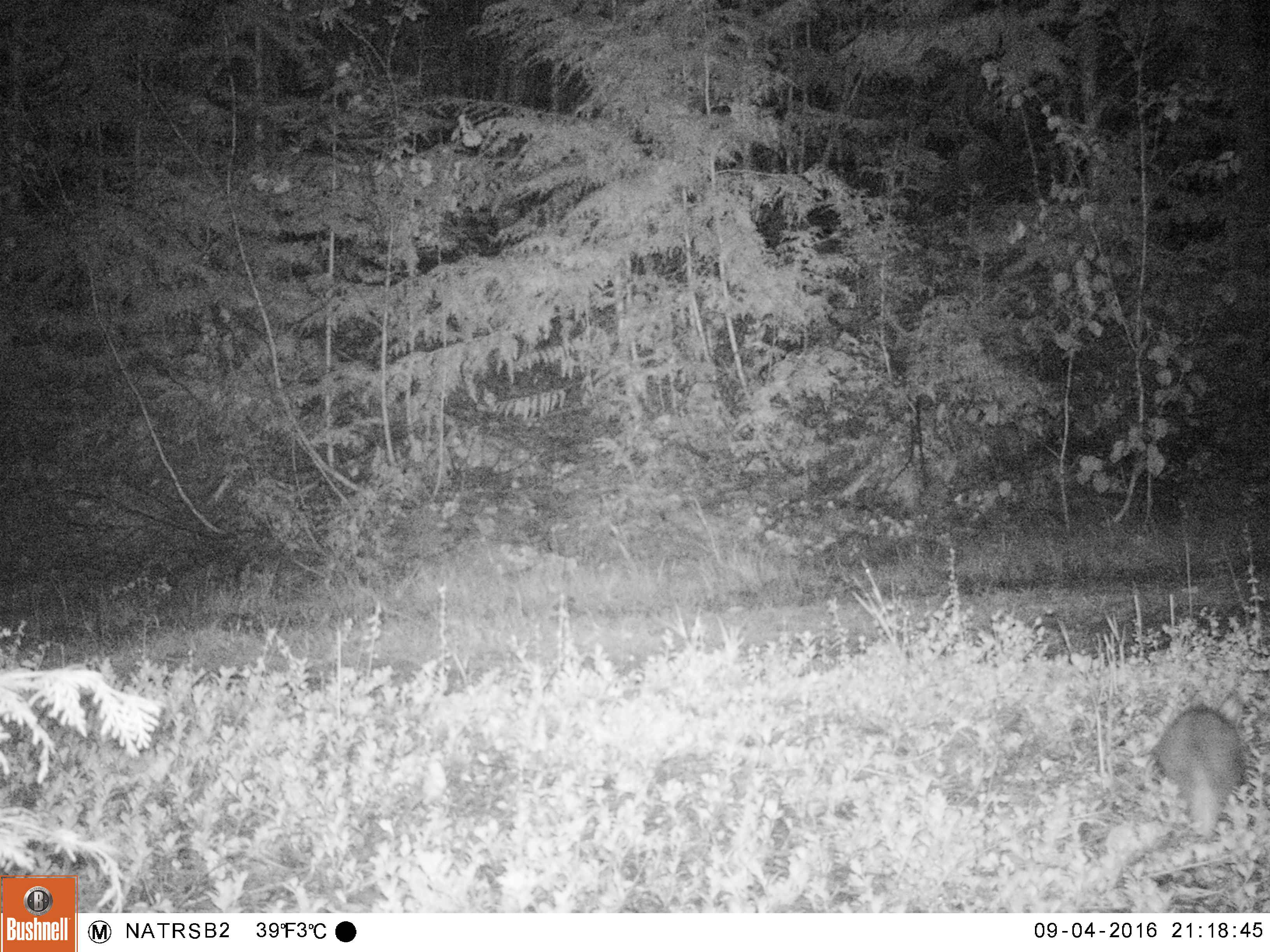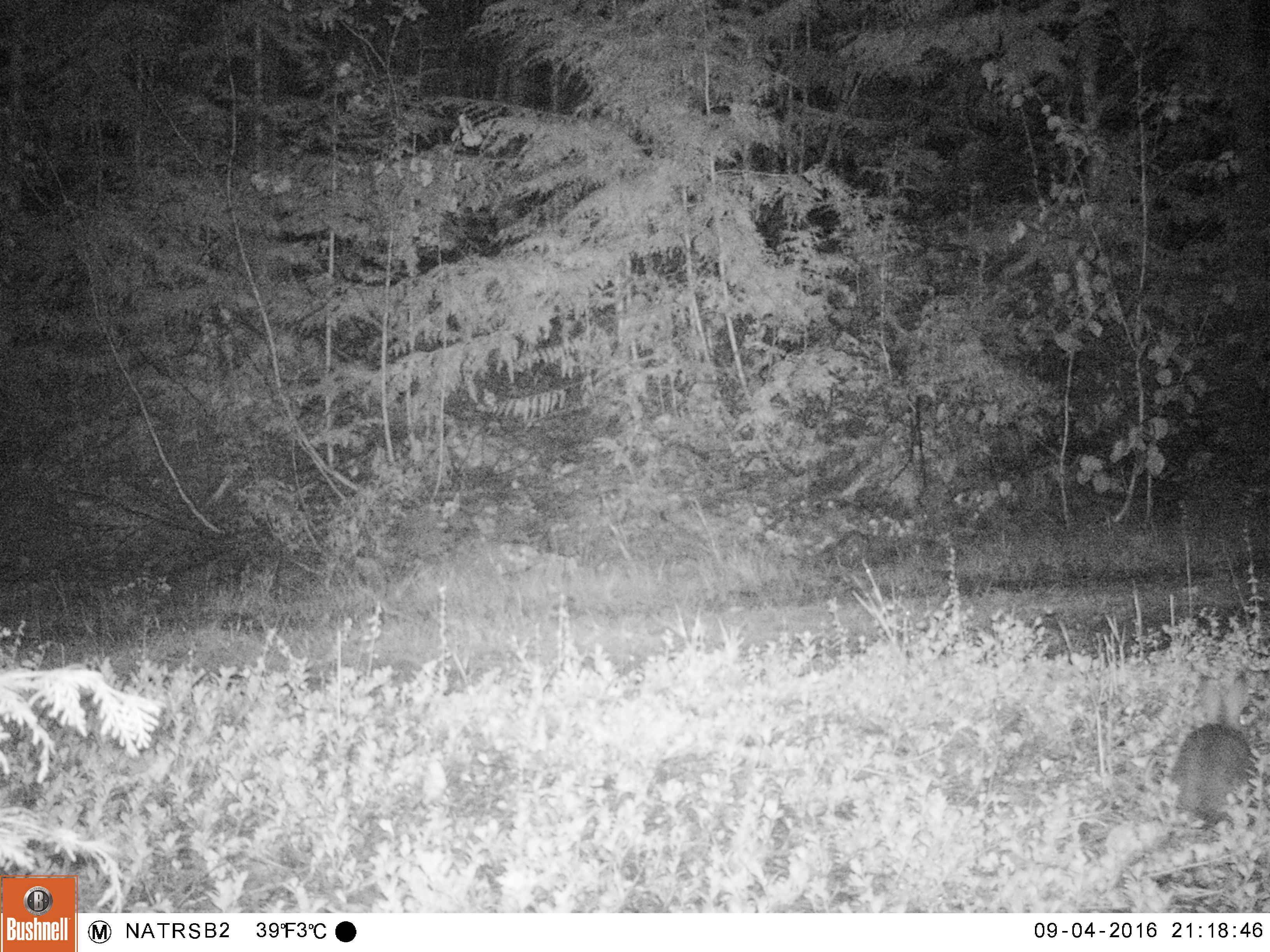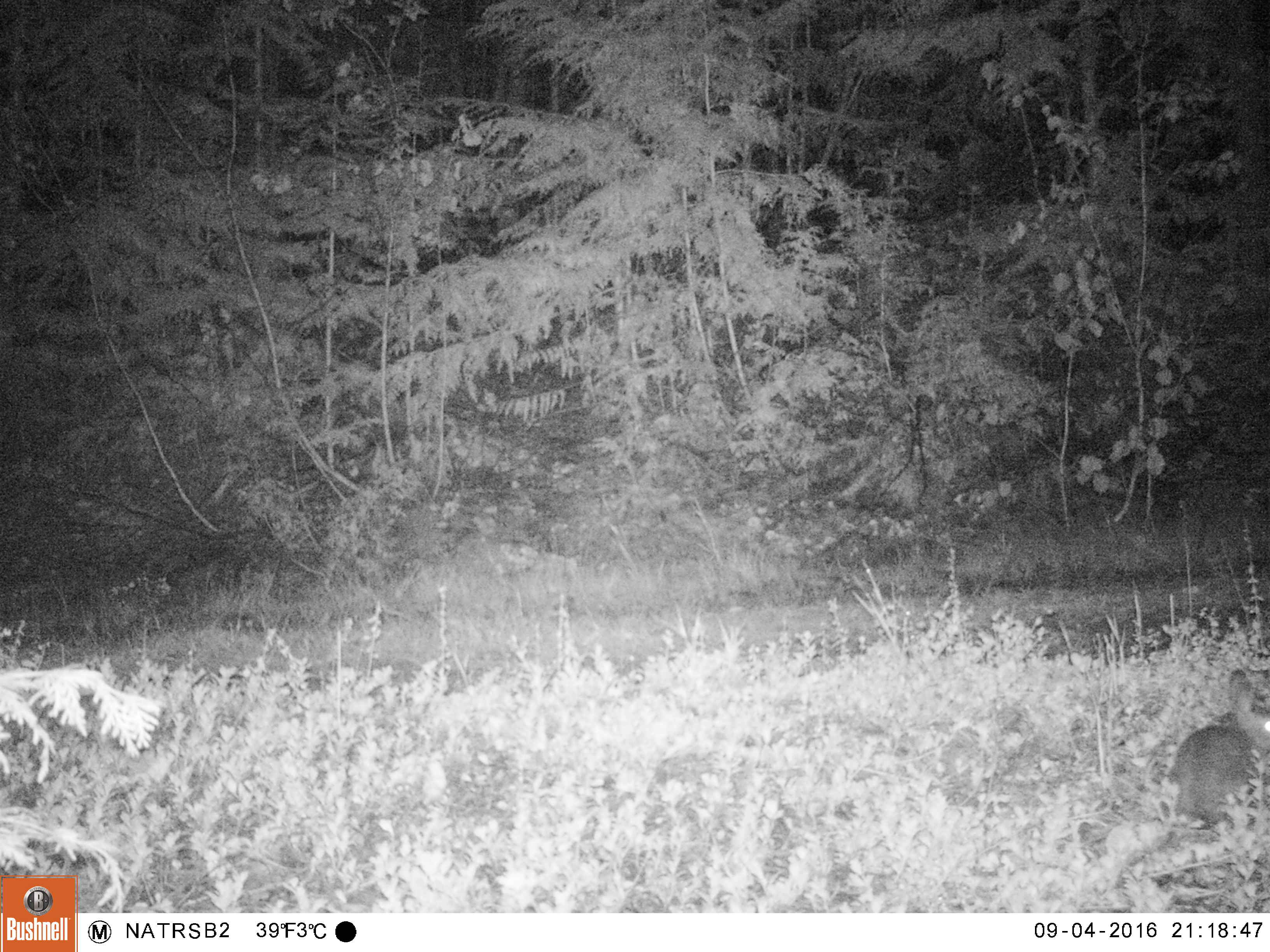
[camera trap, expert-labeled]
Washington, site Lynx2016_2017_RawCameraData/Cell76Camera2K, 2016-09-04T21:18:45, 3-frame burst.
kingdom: Animalia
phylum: Chordata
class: Mammalia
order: Lagomorpha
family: Leporidae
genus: Lepus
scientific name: Lepus americanus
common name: snowshoe hare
Lepus americanus (snowshoe hare). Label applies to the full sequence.